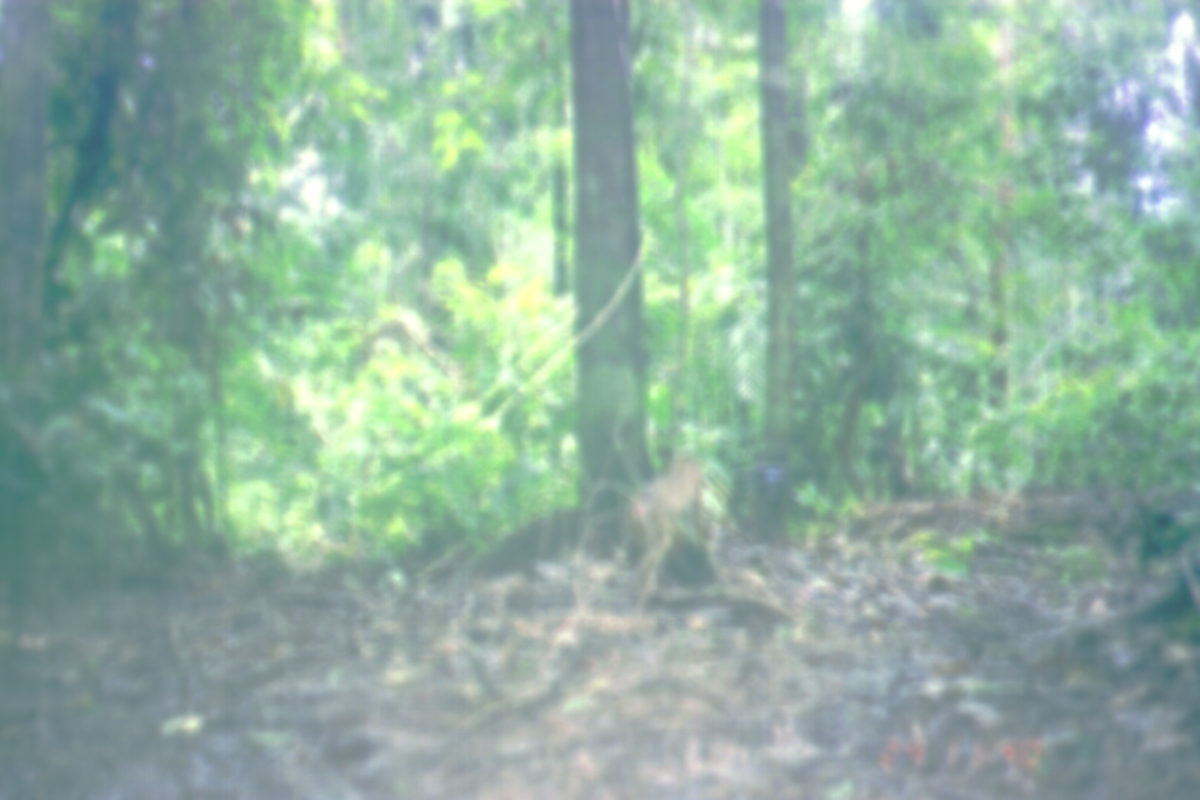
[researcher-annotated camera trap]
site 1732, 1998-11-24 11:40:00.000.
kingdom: Animalia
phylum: Chordata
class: Mammalia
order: Primates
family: Cercopithecidae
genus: Macaca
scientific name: Macaca nemestrina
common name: southern pig-tailed macaque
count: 1